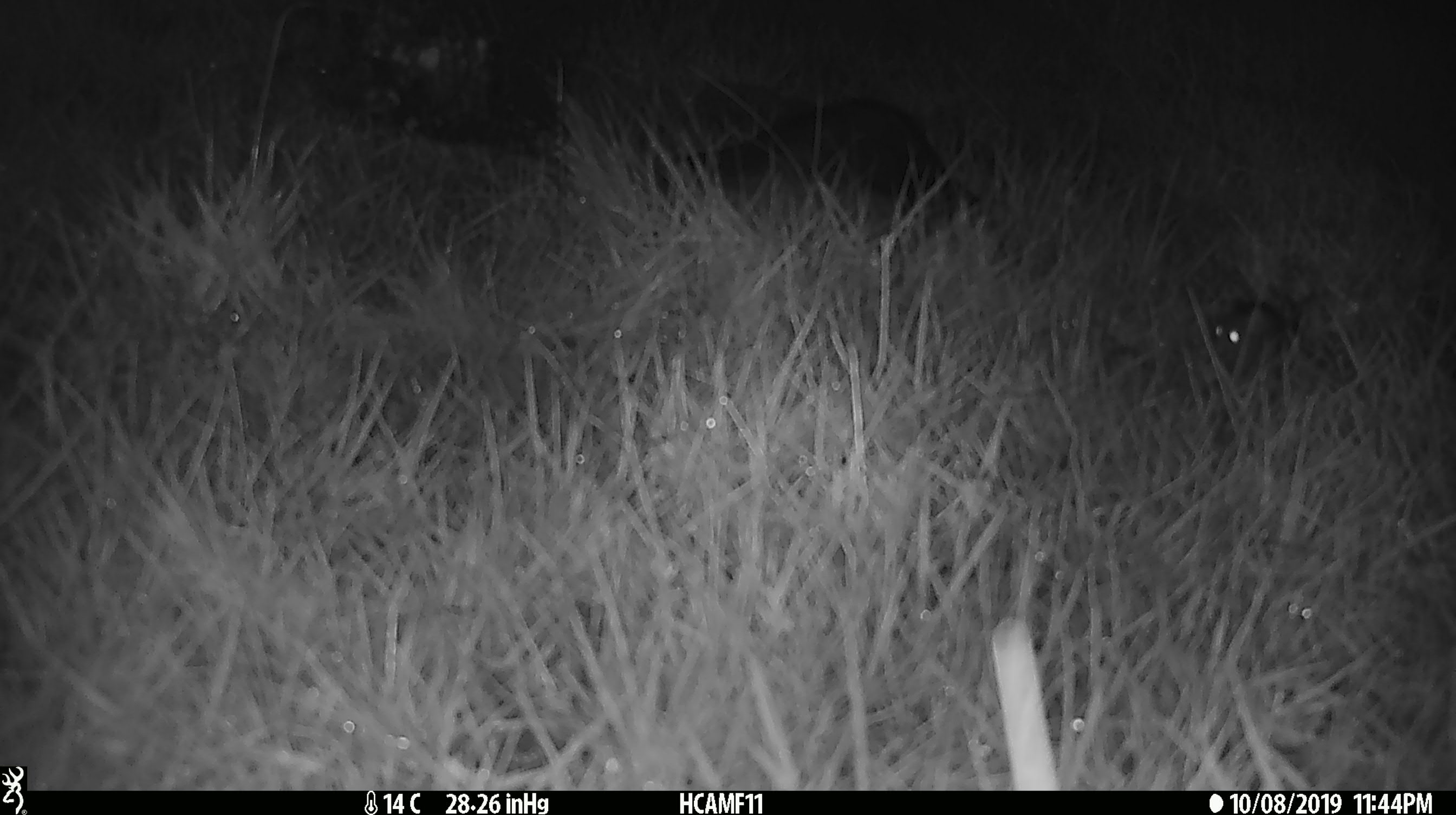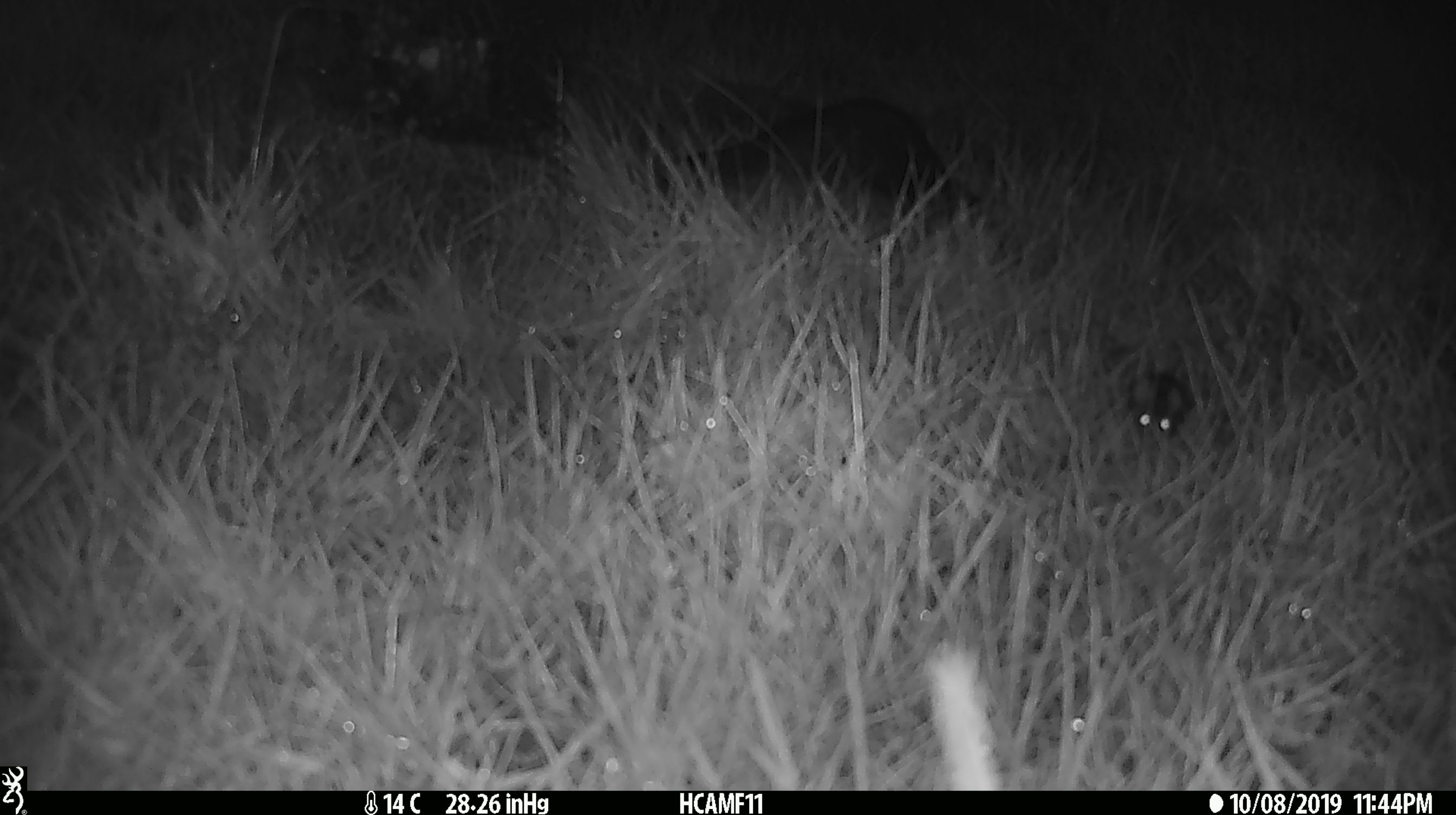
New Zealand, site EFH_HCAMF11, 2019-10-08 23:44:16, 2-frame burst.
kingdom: Animalia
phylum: Chordata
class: Mammalia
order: Rodentia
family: Muridae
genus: Mus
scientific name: Mus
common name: mouse